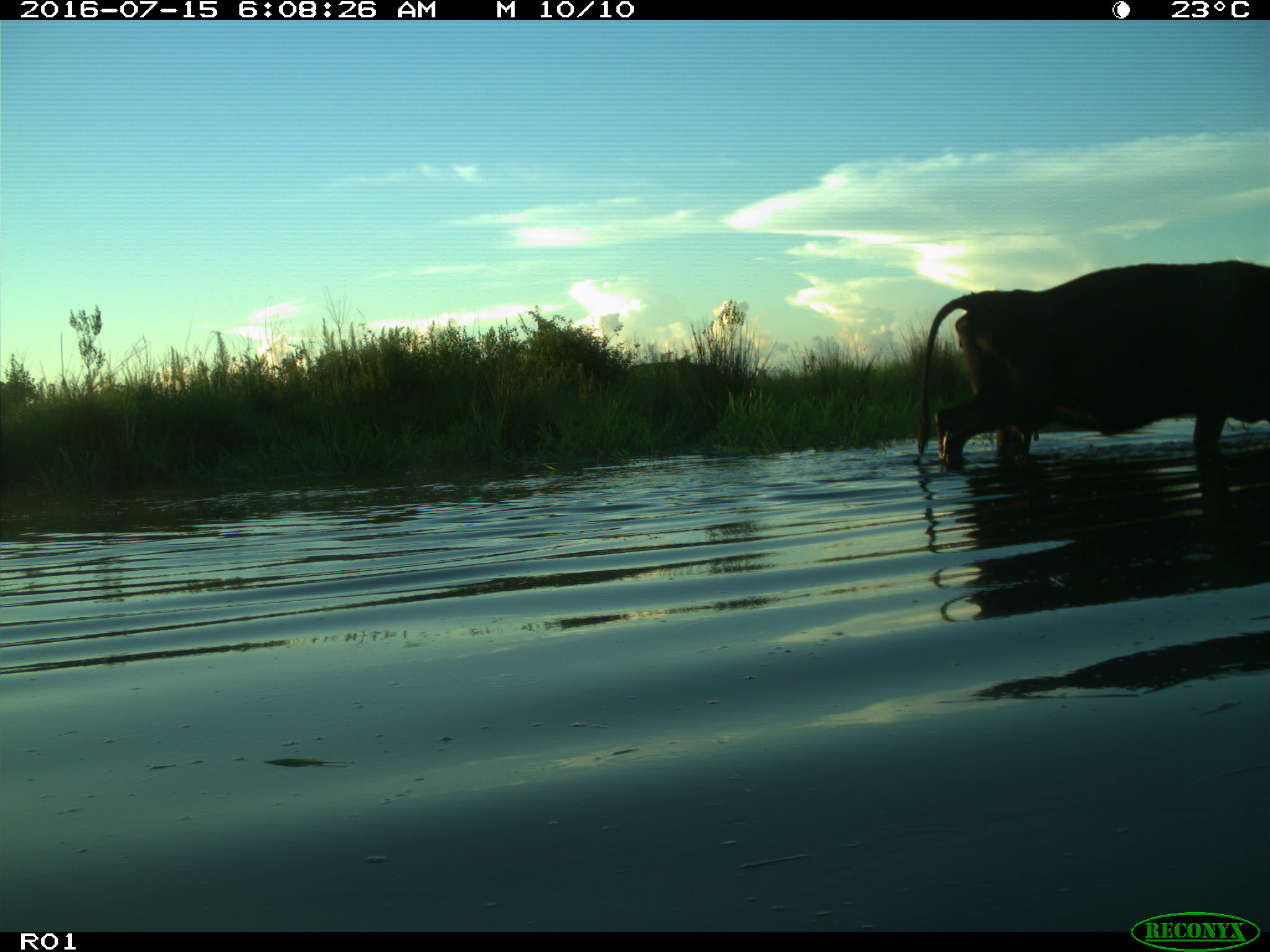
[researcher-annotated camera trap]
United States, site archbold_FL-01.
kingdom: Animalia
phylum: Chordata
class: Mammalia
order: Artiodactyla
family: Bovidae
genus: Bos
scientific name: Bos taurus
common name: domestic cow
Bos taurus (domestic cow).